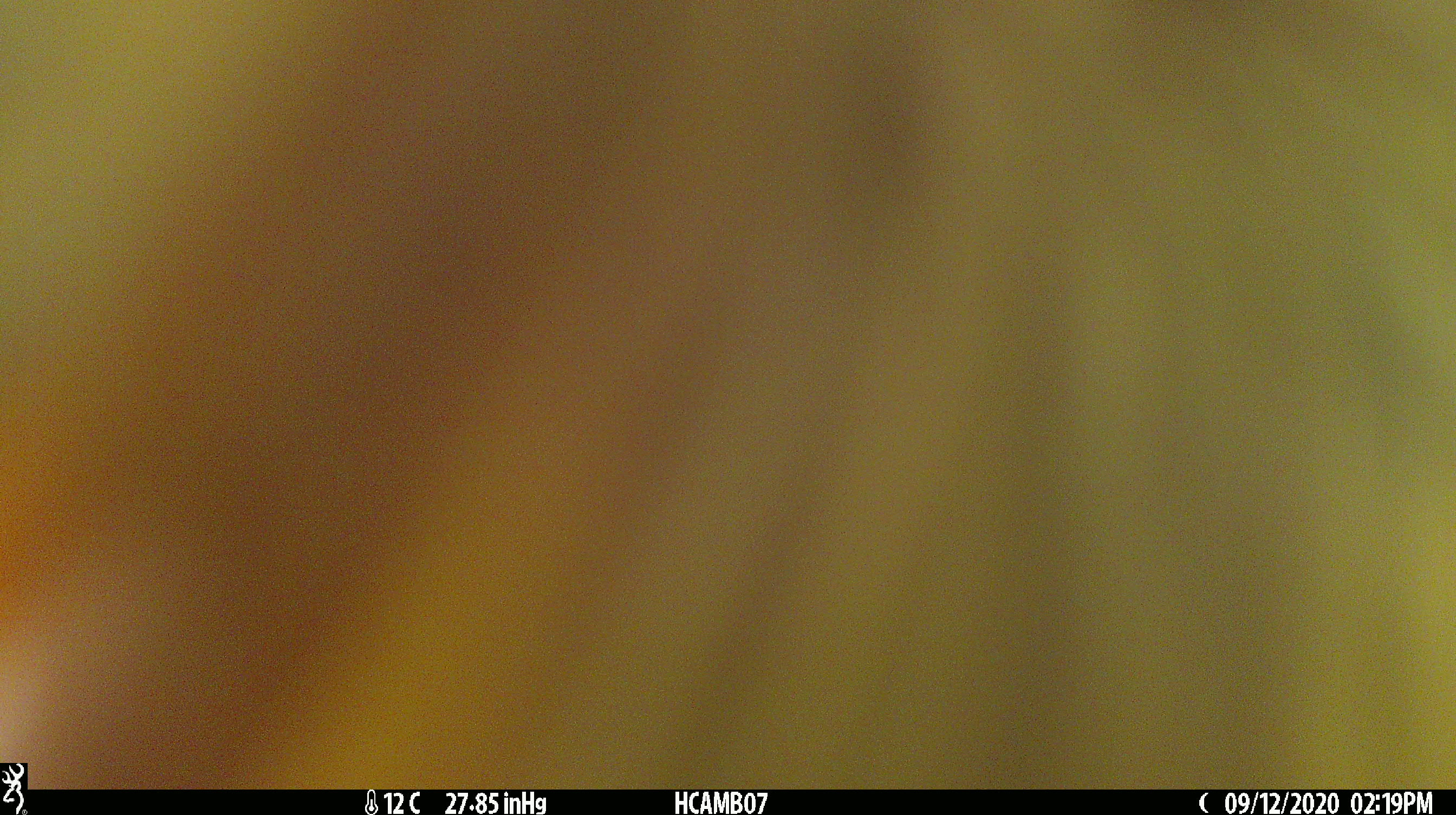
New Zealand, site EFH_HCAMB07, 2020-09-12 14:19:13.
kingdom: Animalia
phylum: Chordata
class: Aves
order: Psittaciformes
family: Strigopidae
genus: Nestor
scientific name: Nestor notabilis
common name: kea